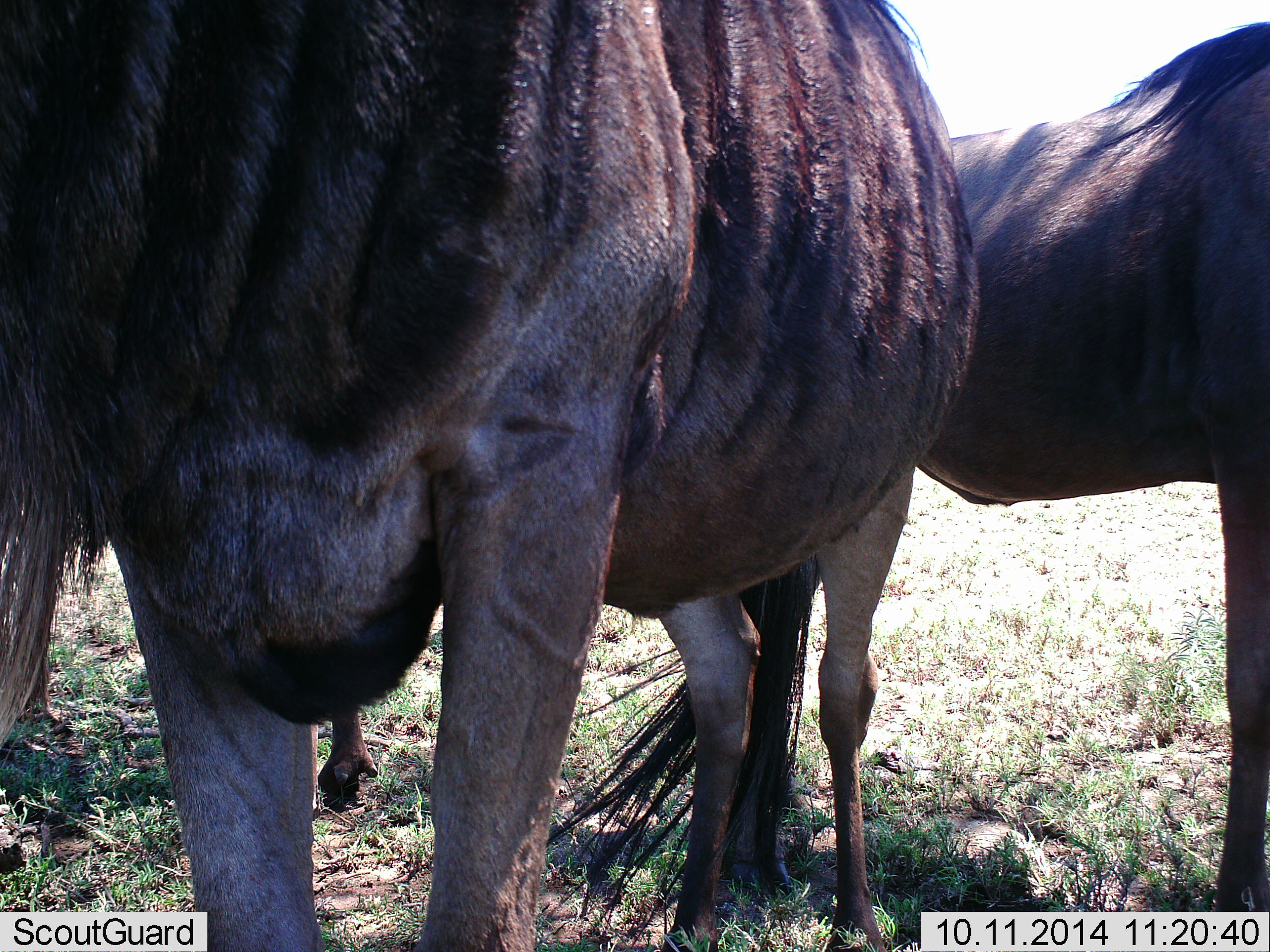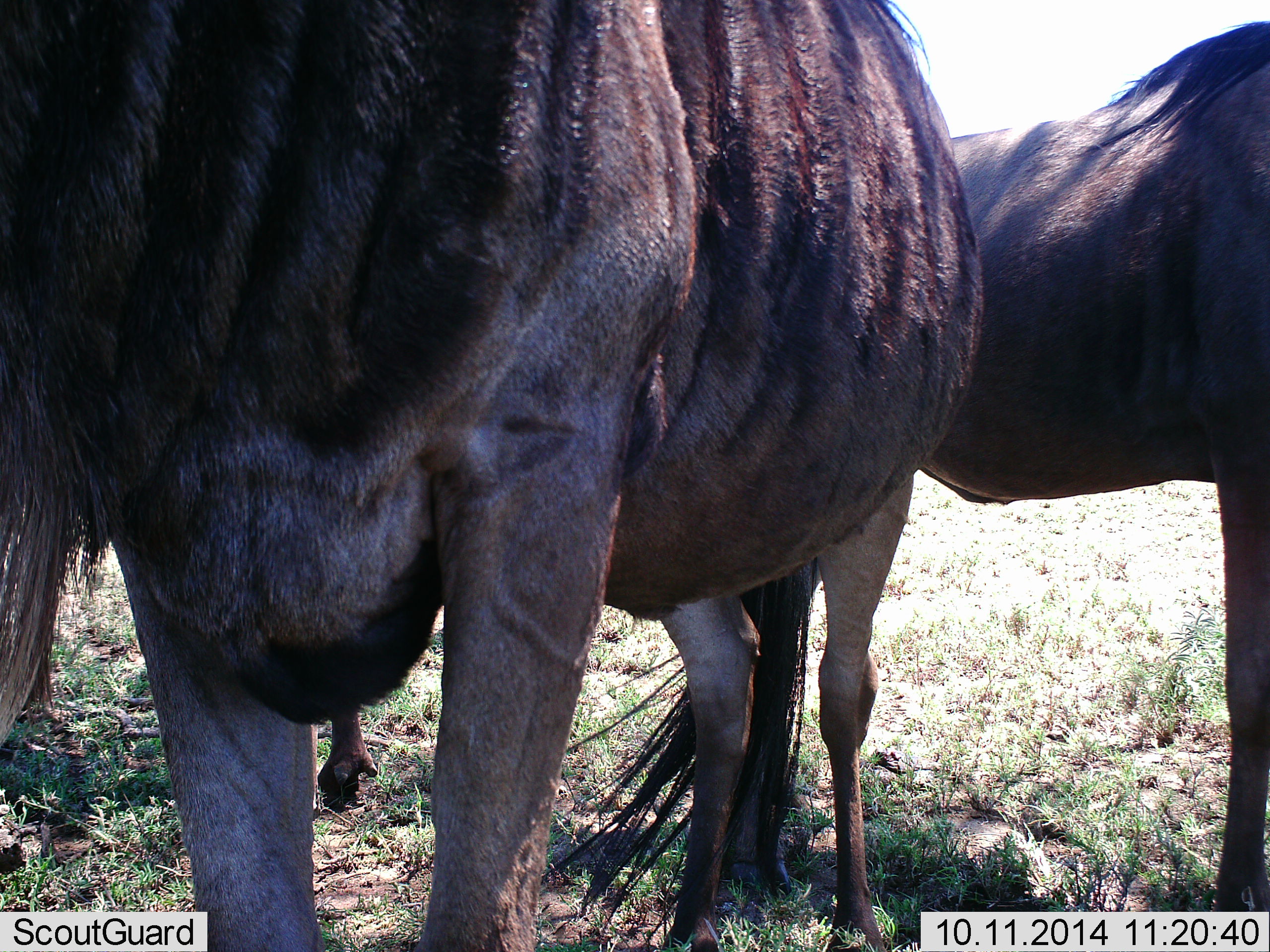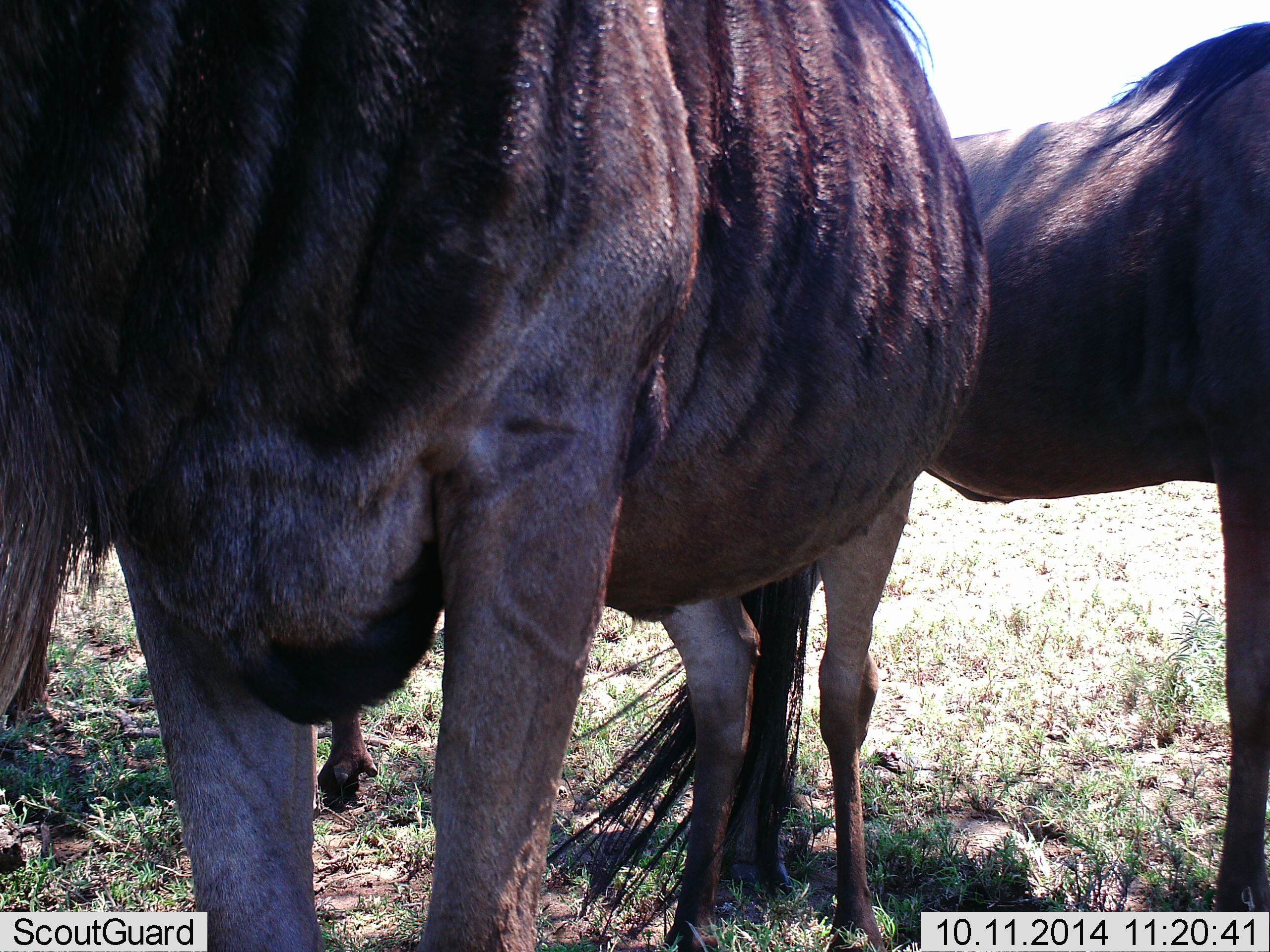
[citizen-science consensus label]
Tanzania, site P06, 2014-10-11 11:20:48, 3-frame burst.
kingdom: Animalia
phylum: Chordata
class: Mammalia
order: Artiodactyla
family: Bovidae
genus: Connochaetes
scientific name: Connochaetes taurinus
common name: blue wildebeest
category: wildebeest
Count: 3.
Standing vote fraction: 80%.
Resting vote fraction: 20%.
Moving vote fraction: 0%.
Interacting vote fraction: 20%.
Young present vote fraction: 0%.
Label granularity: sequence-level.